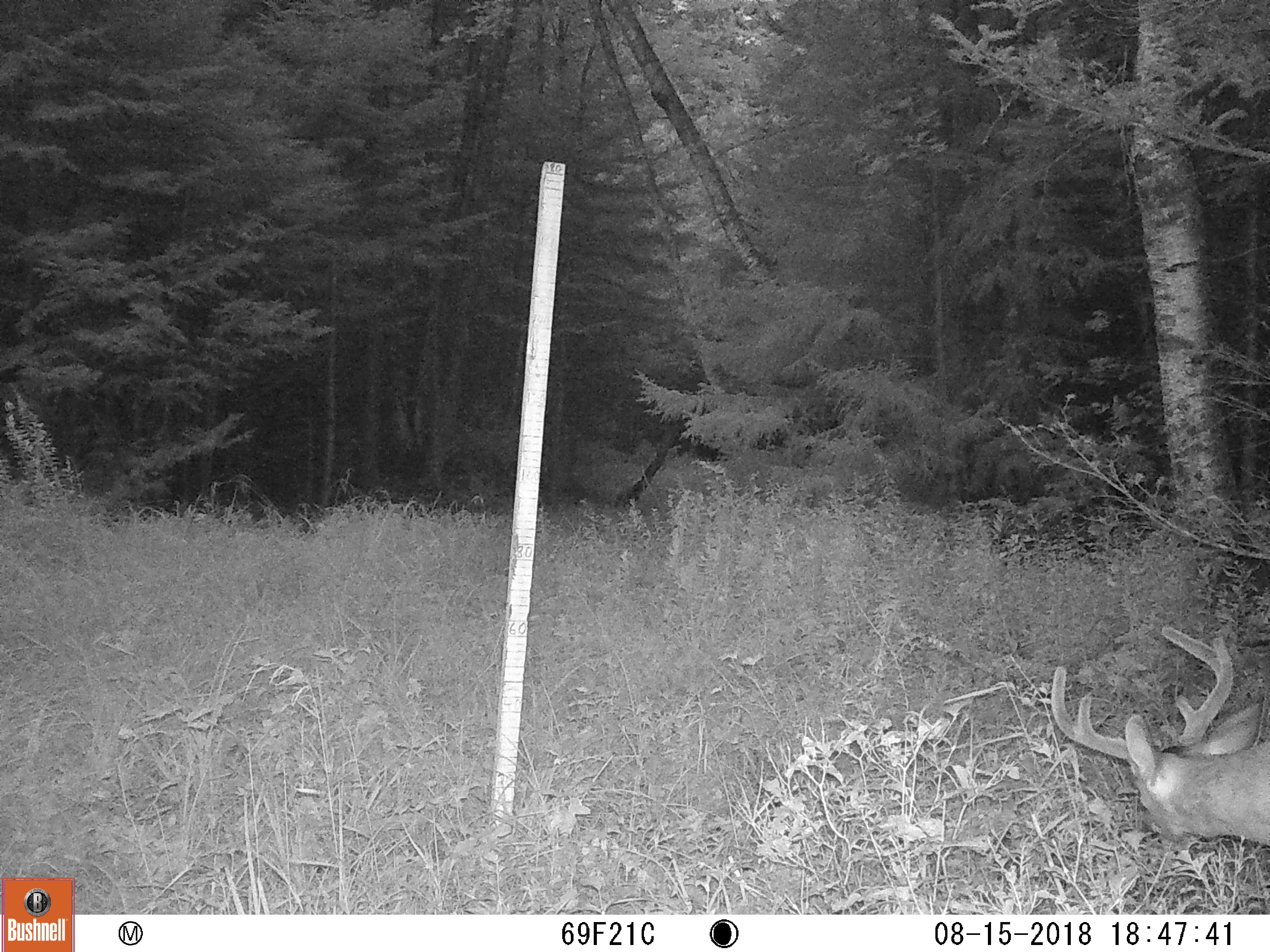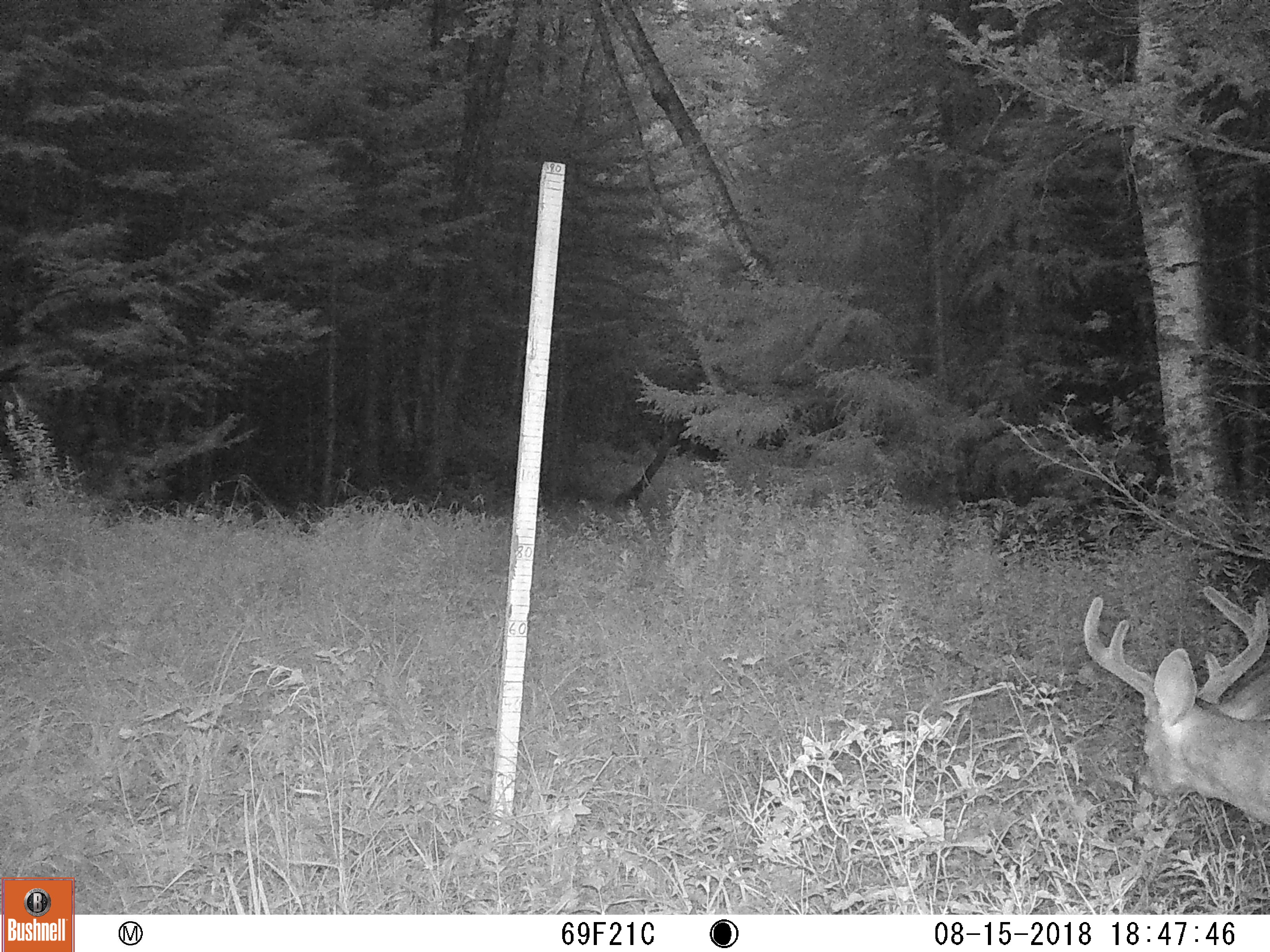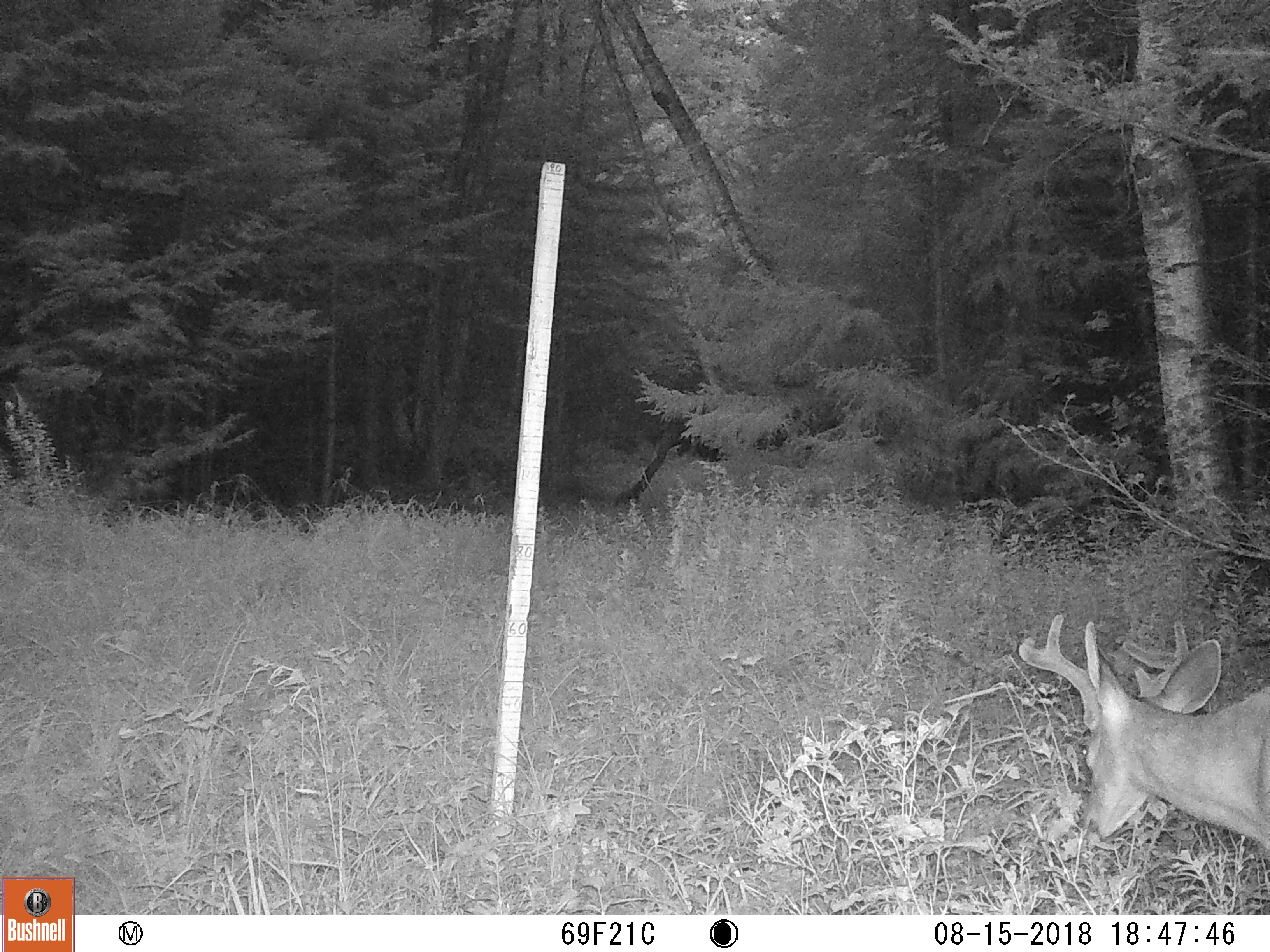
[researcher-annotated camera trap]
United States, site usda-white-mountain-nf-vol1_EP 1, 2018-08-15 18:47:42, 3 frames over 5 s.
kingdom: Animalia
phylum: Chordata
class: Mammalia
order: Artiodactyla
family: Cervidae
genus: Odocoileus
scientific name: Odocoileus virginianus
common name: white-tailed deer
White-tailed deer (Odocoileus virginianus).